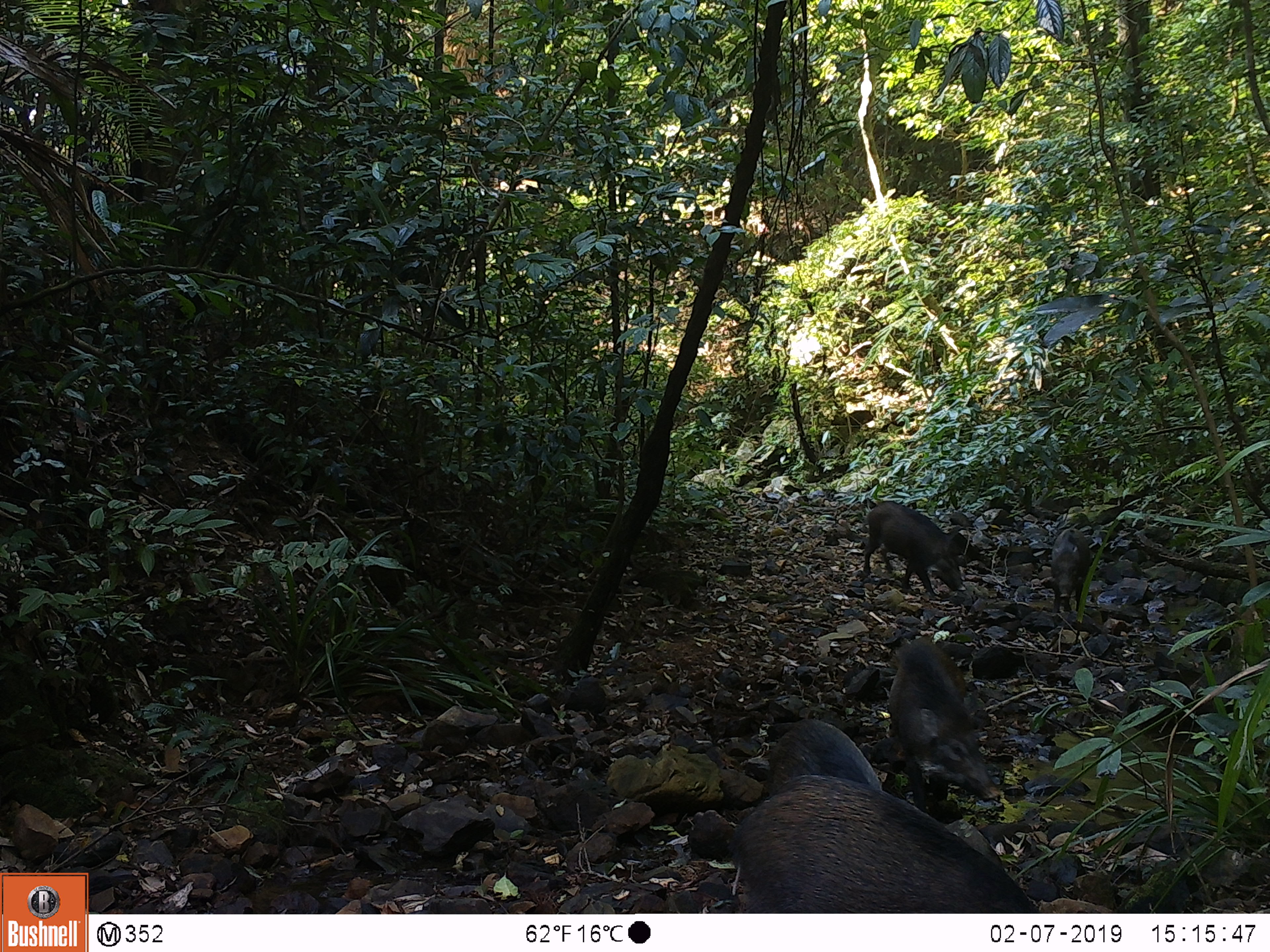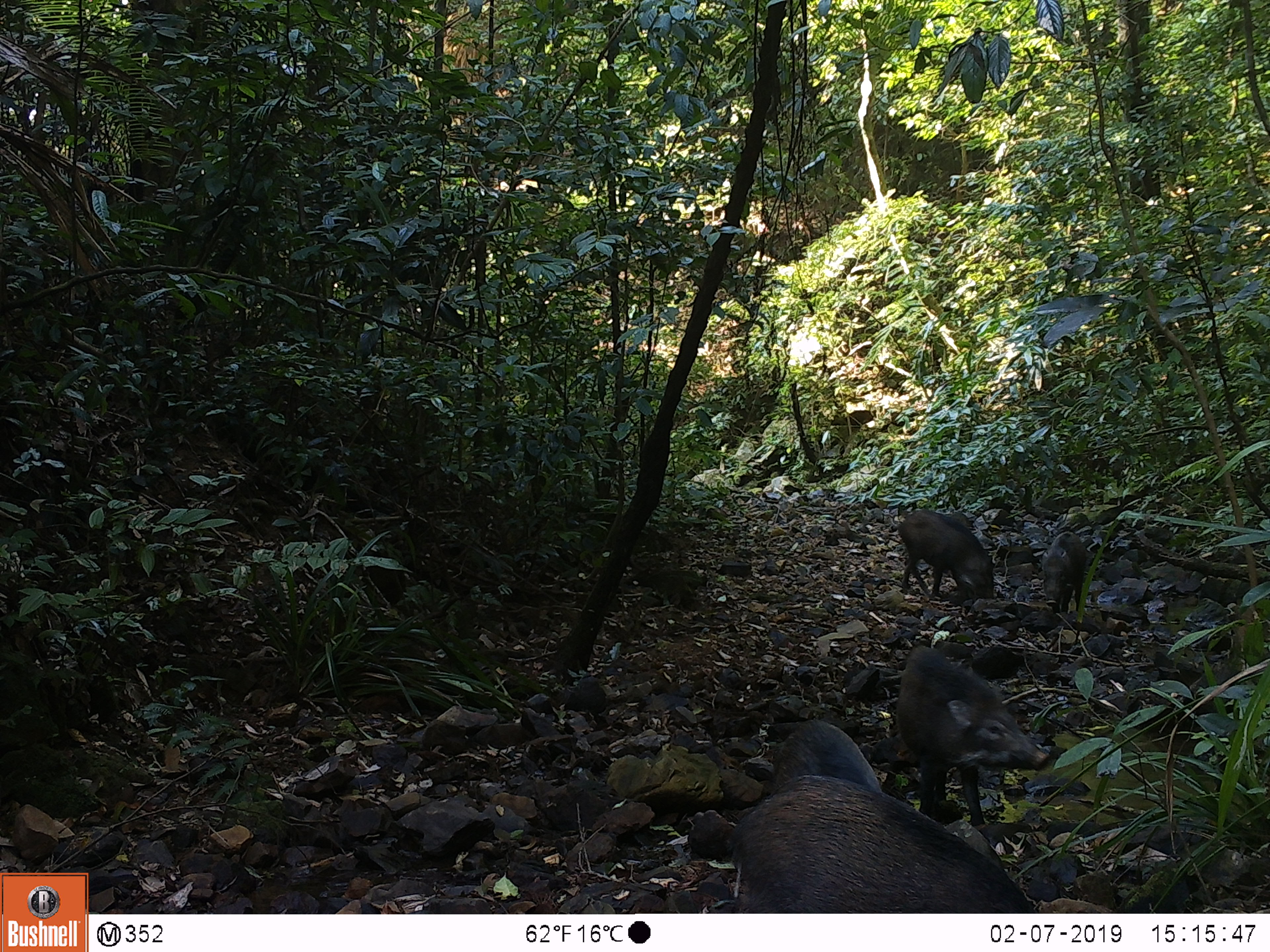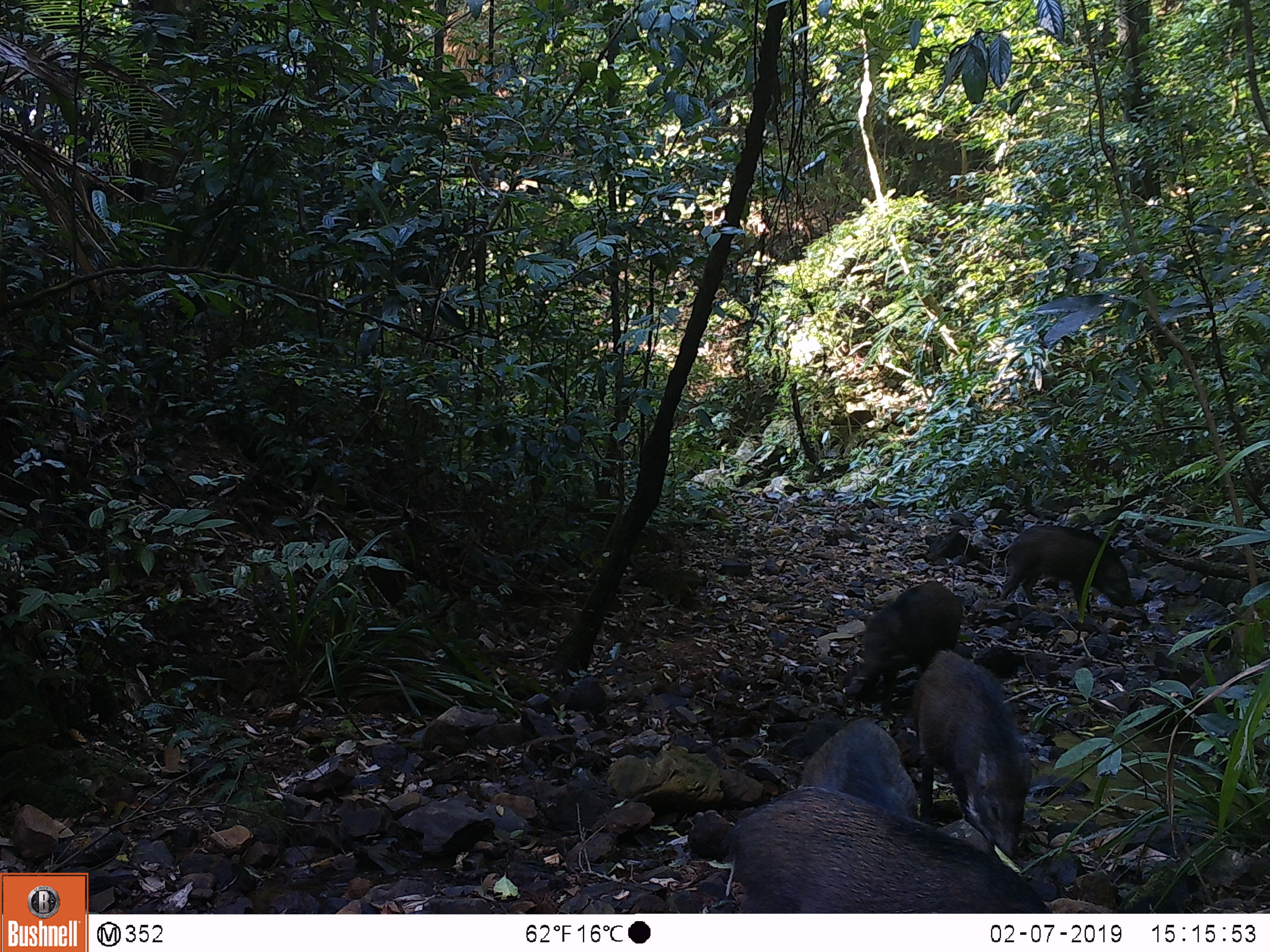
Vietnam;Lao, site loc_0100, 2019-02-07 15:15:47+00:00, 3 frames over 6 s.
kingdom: Animalia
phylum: Chordata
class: Mammalia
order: Artiodactyla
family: Suidae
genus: Sus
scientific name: Sus scrofa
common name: eurasian wild pig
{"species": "eurasian wild pig (Sus scrofa)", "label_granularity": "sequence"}